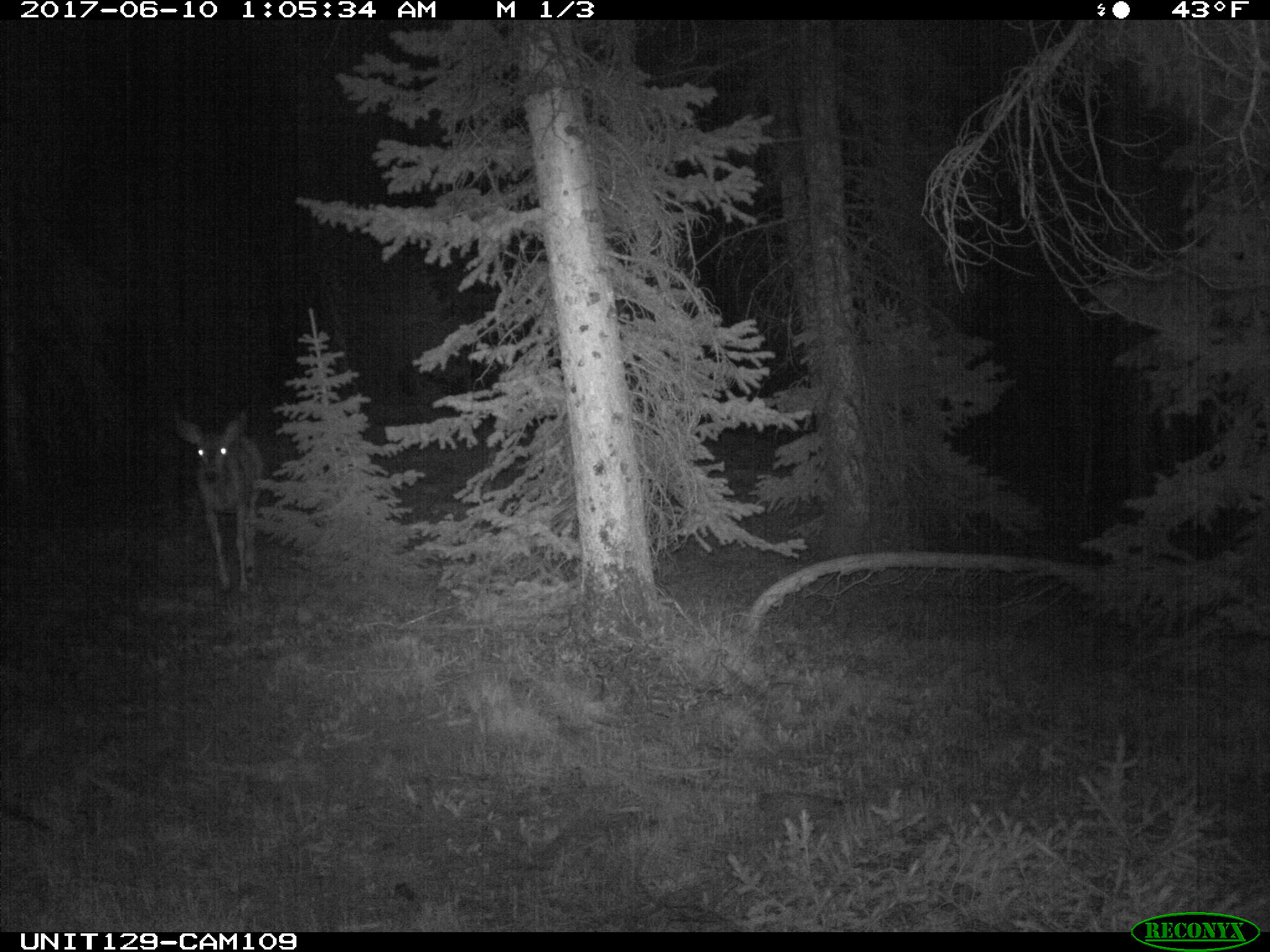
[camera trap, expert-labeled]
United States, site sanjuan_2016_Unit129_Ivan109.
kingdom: Animalia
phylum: Chordata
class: Mammalia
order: Artiodactyla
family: Cervidae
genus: Odocoileus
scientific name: Odocoileus hemionus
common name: mule deer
Odocoileus hemionus (mule deer).